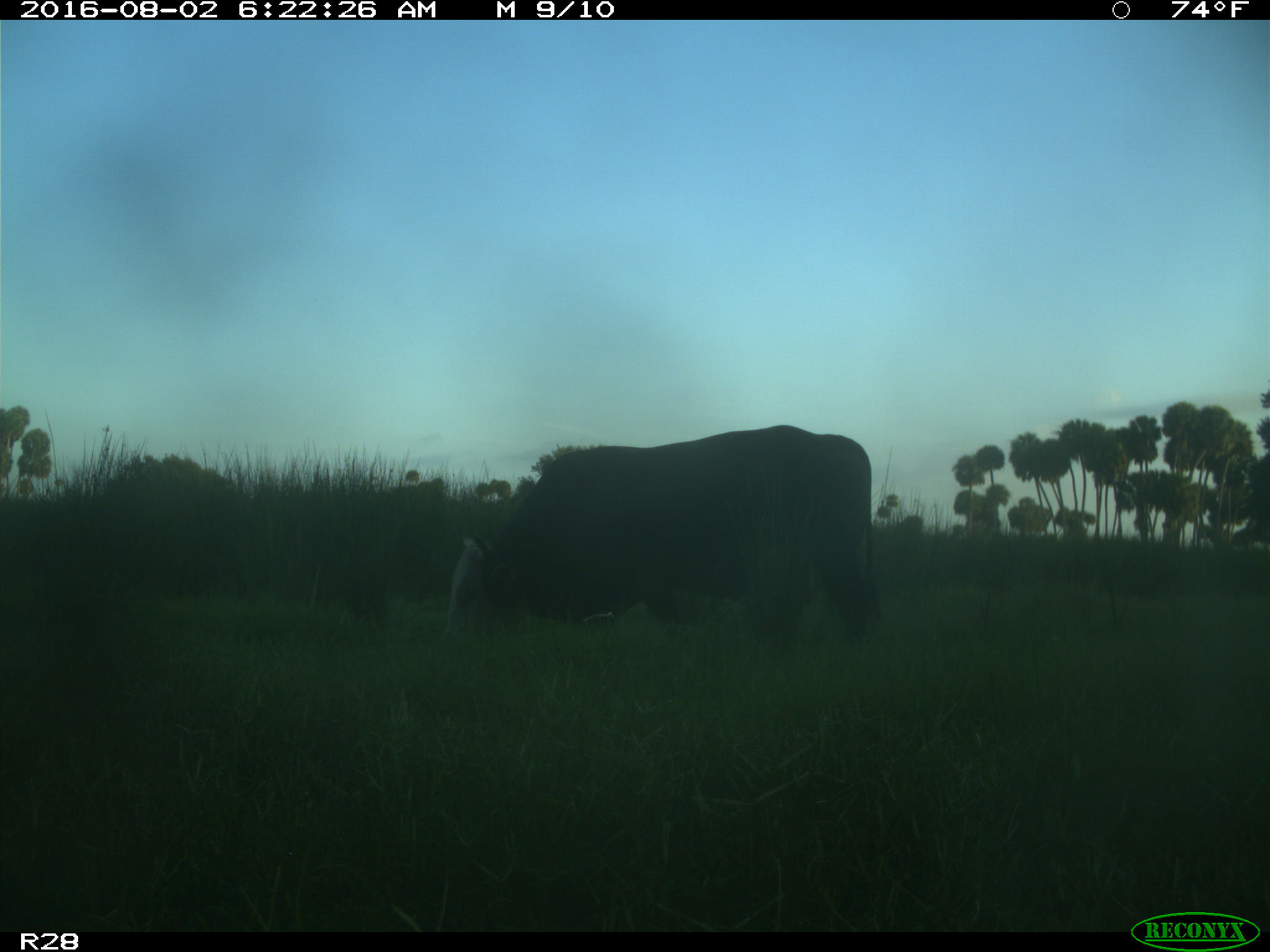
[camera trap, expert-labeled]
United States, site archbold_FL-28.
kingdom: Animalia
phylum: Chordata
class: Mammalia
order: Artiodactyla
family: Bovidae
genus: Bos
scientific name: Bos taurus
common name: domestic cow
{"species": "Bos taurus (domestic cow)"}